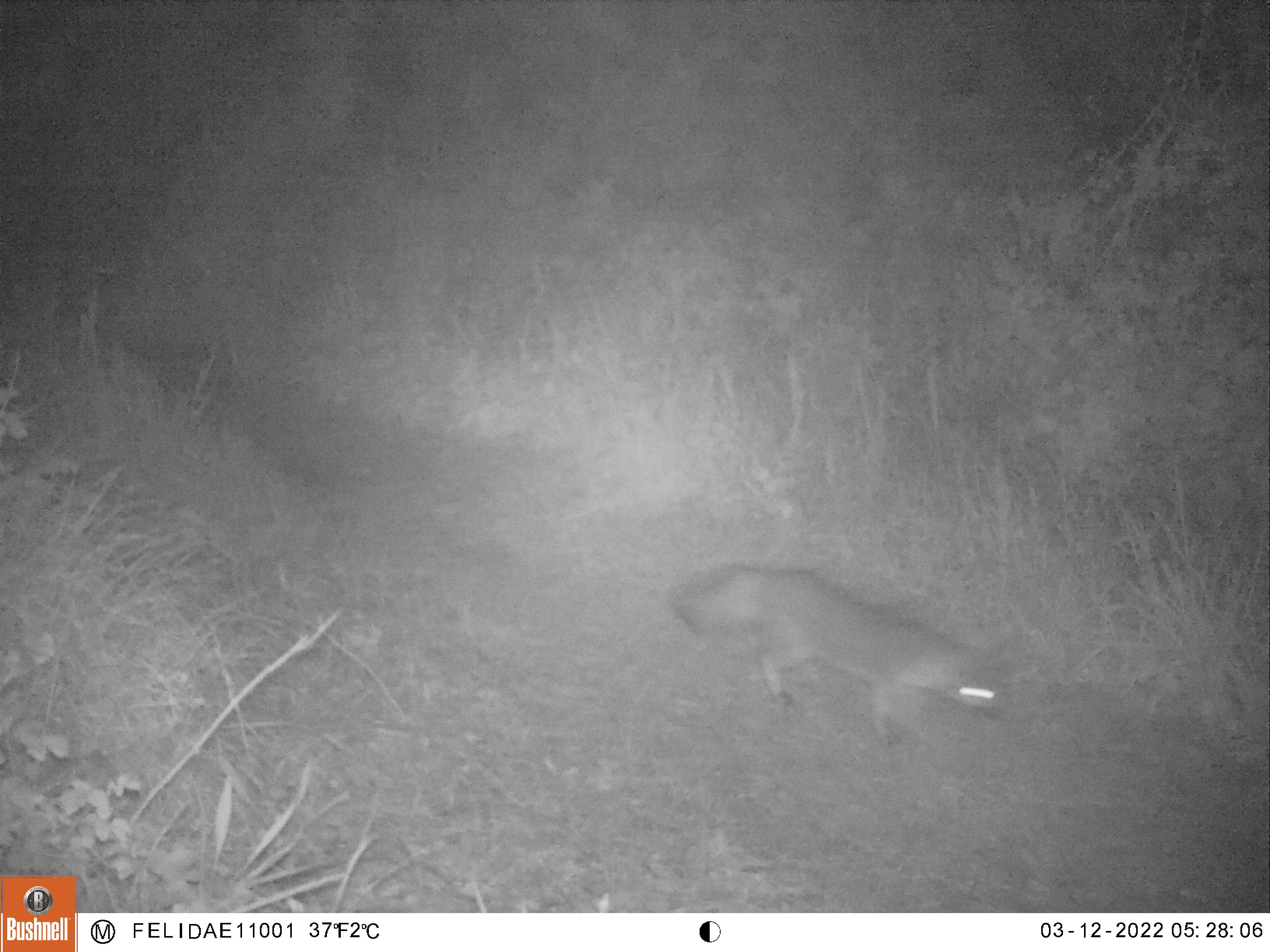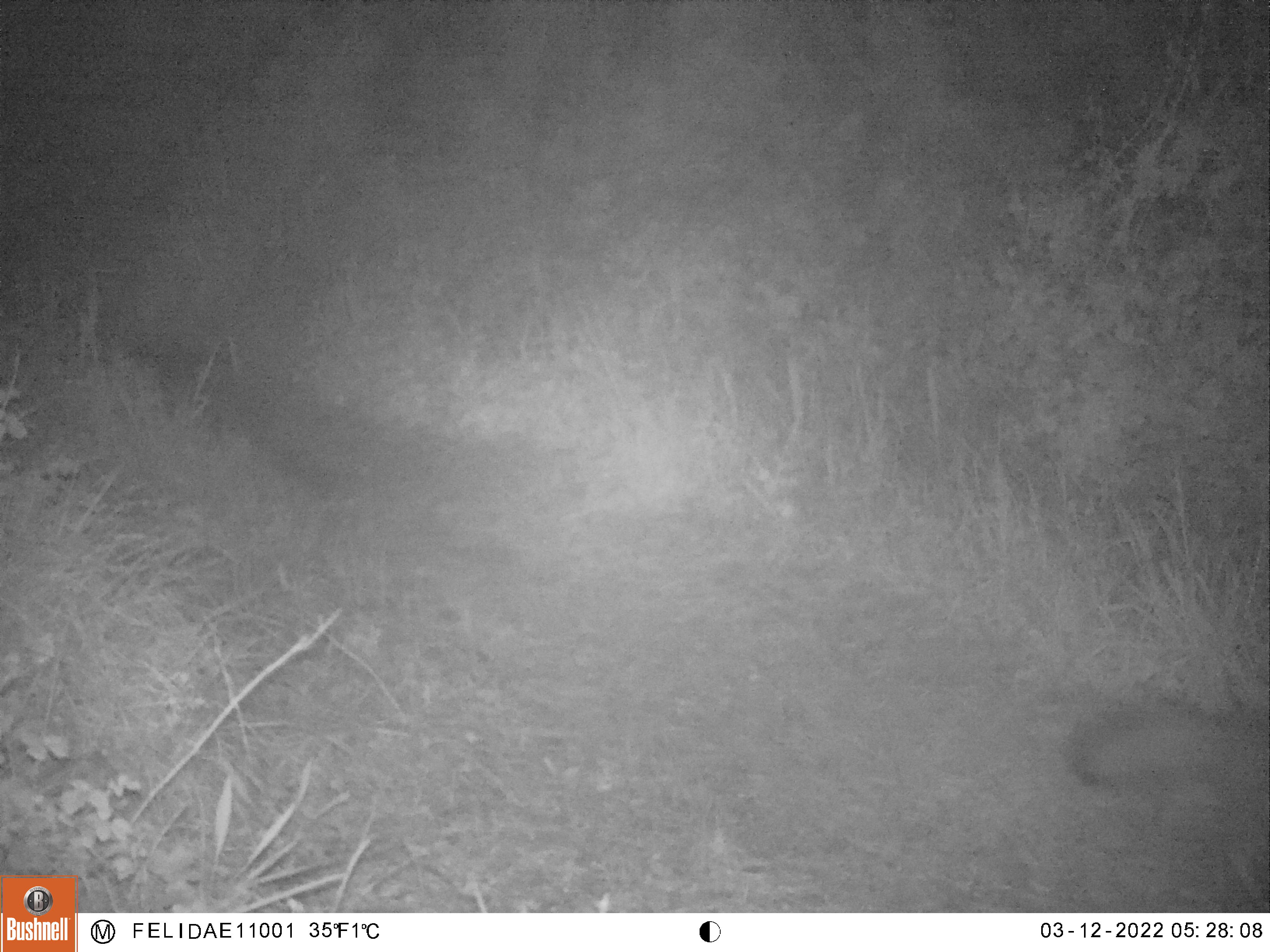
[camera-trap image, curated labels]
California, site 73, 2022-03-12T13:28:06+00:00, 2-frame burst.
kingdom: Animalia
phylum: Chordata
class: Mammalia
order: Carnivora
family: Canidae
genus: Urocyon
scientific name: Urocyon cinereoargenteus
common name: gray fox